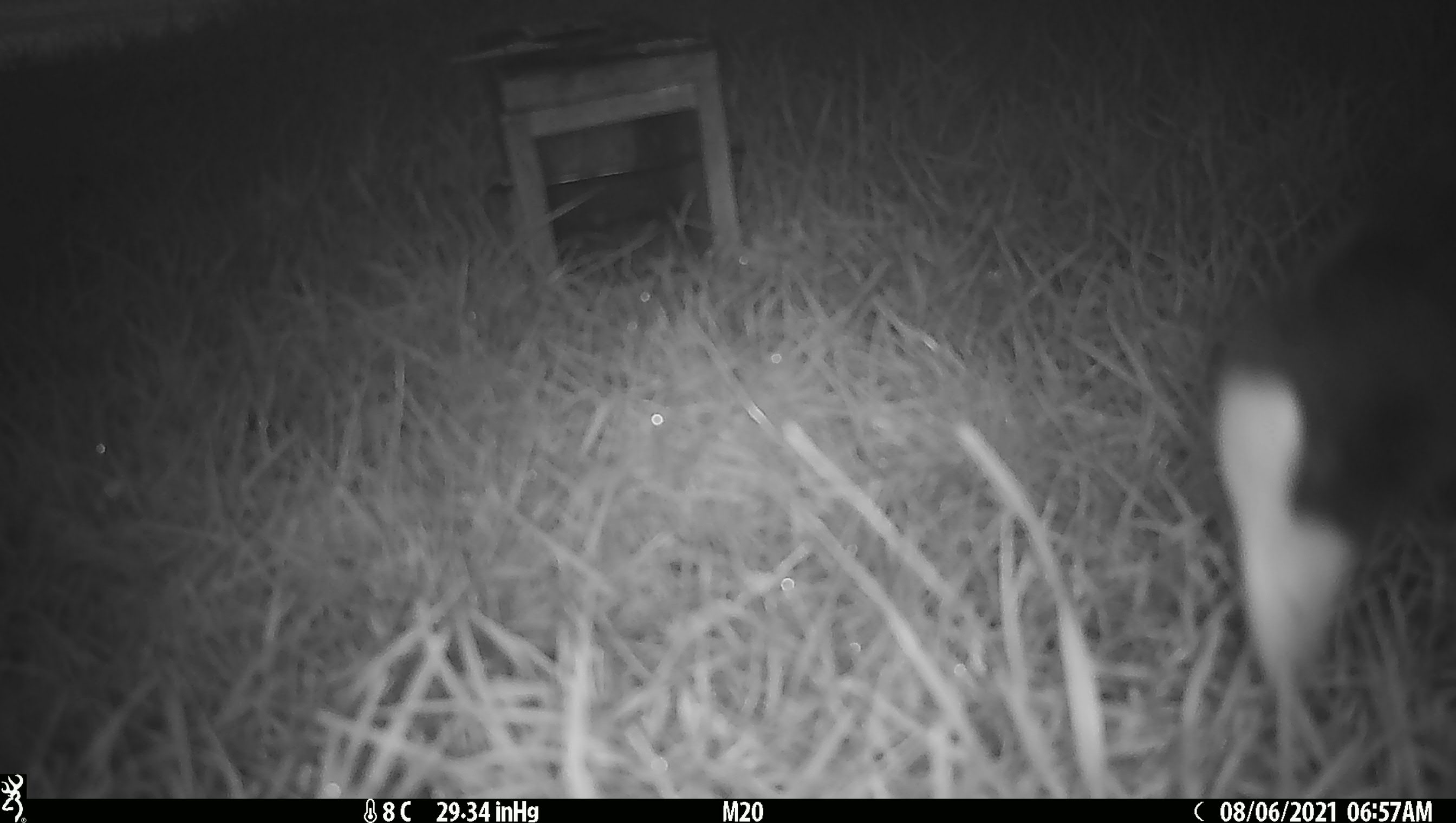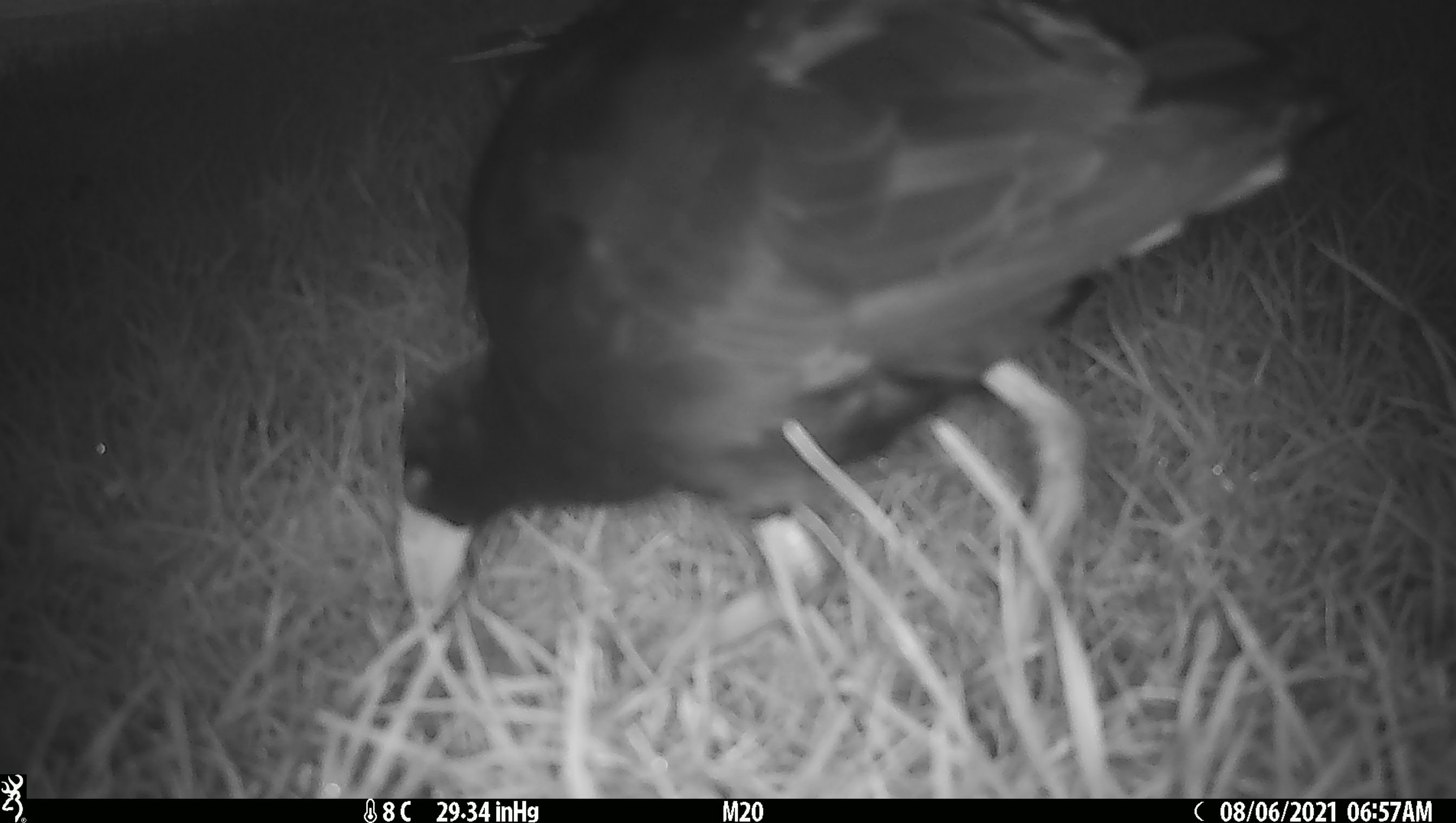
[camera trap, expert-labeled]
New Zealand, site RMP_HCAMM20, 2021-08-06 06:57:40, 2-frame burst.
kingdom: Animalia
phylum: Chordata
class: Aves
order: Gruiformes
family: Rallidae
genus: Porphyrio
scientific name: Porphyrio melanotus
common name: australasian swamphen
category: pukeko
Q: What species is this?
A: Pukeko (australasian swamphen) (Porphyrio melanotus).